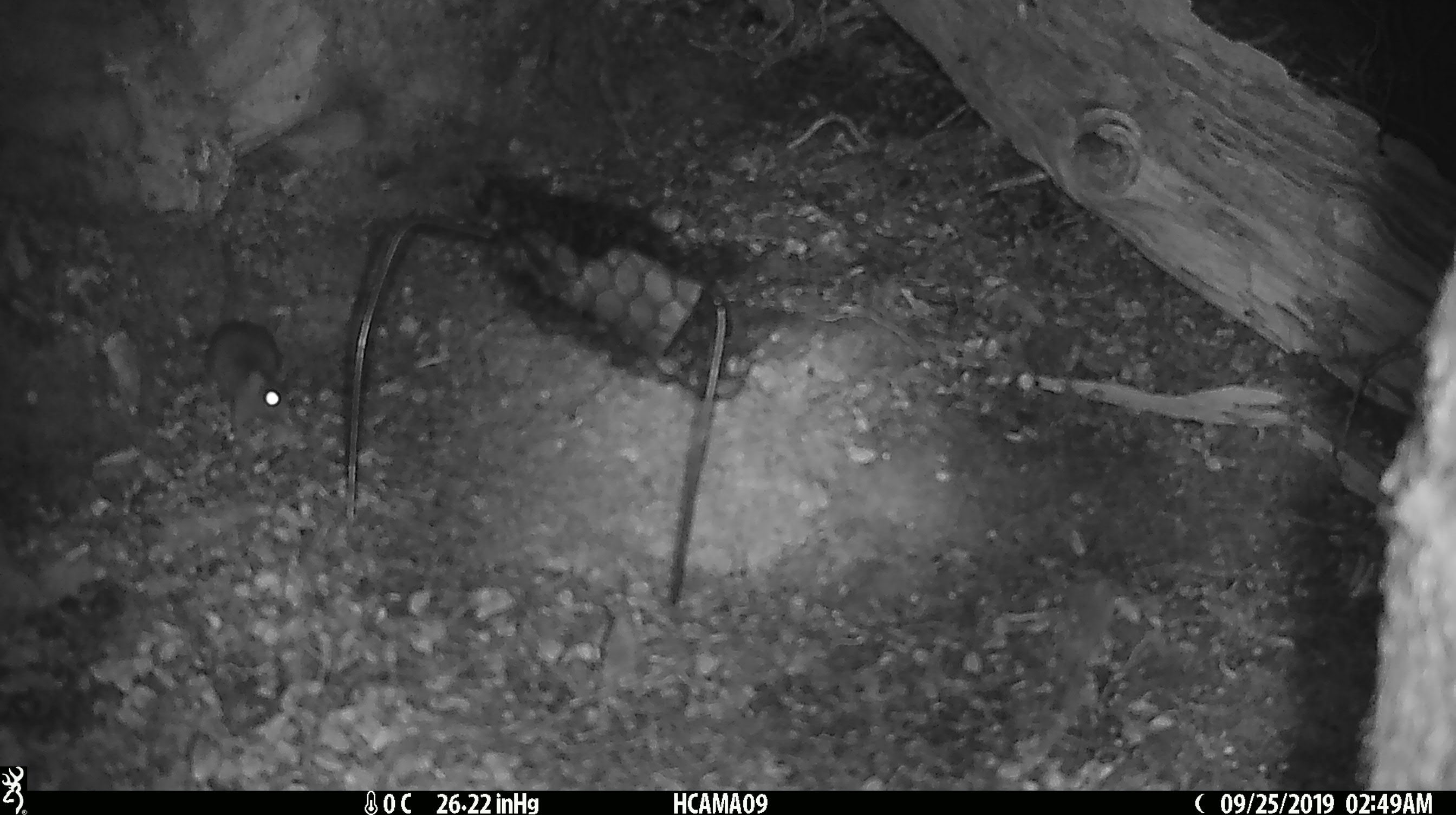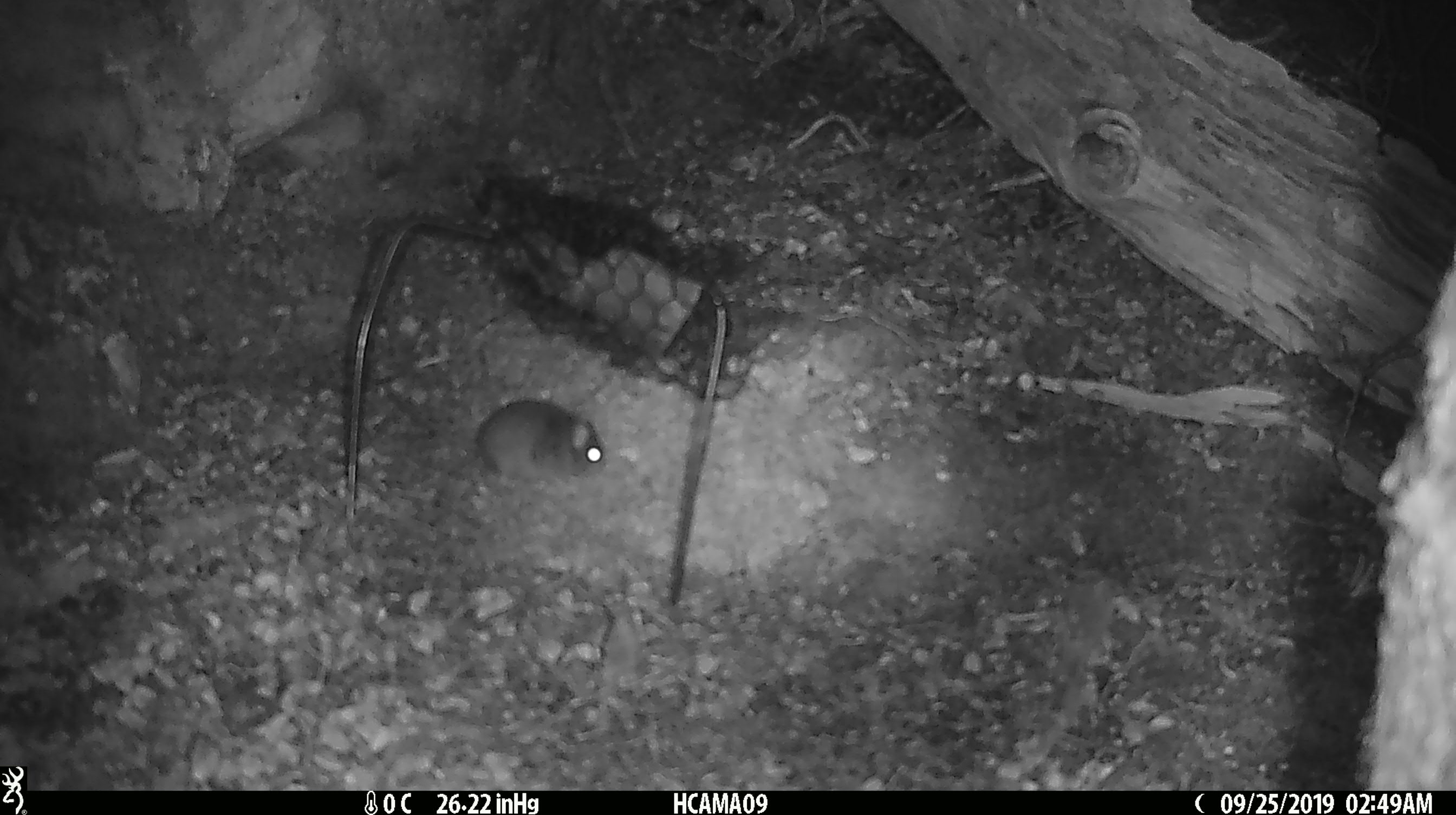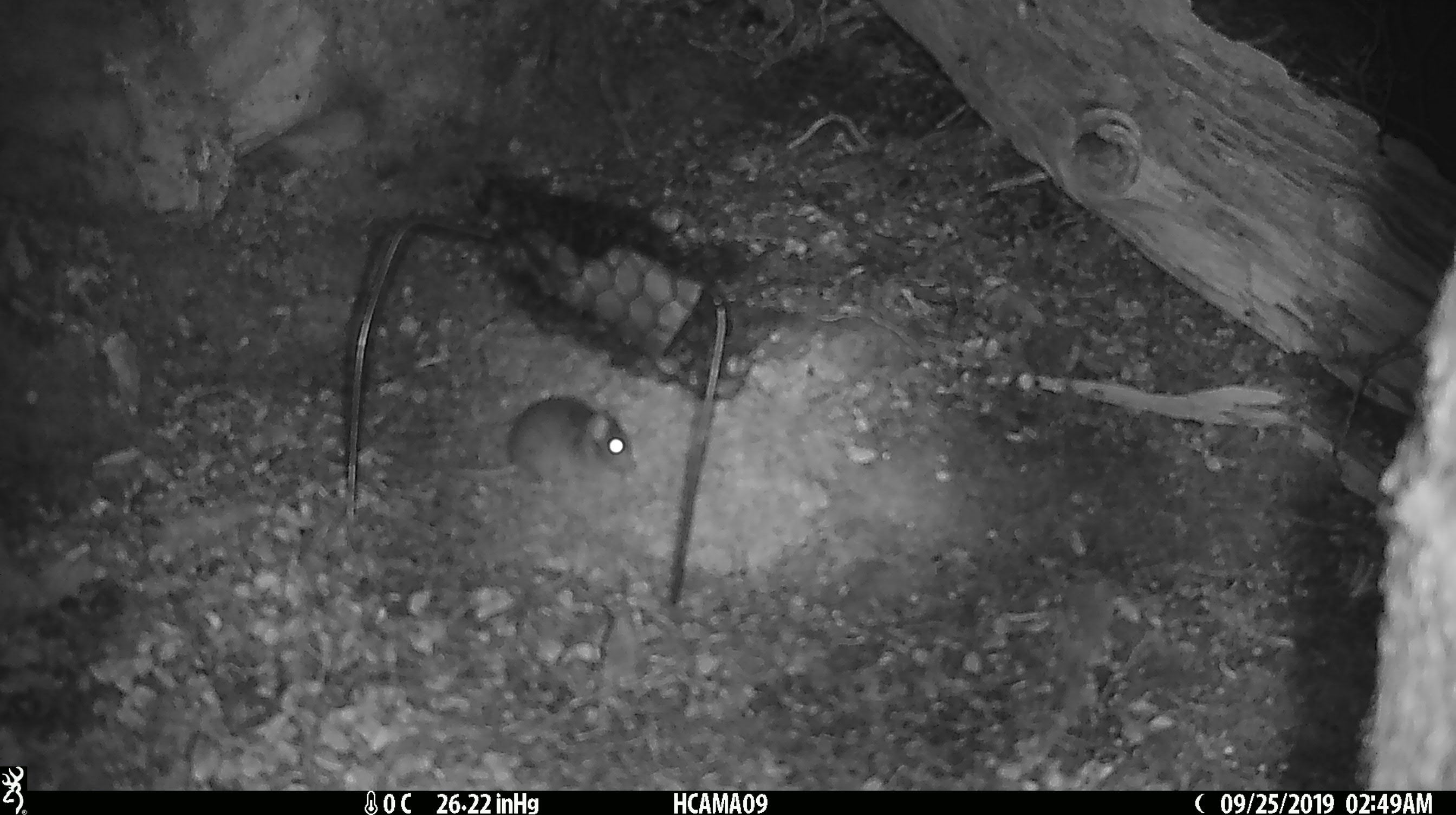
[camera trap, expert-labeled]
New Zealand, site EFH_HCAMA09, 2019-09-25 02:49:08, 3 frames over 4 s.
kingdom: Animalia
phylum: Chordata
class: Mammalia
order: Rodentia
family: Muridae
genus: Mus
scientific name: Mus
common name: mouse